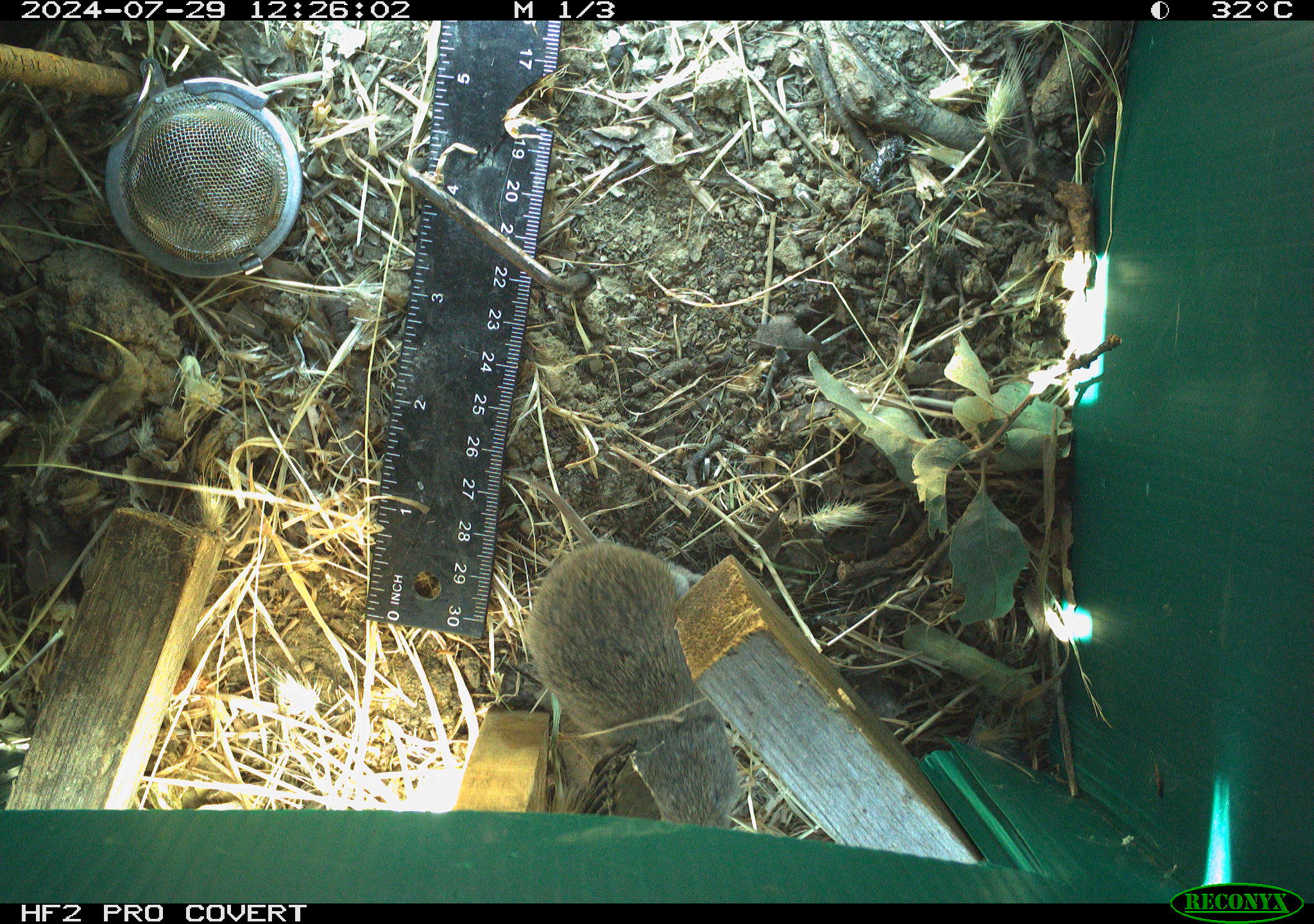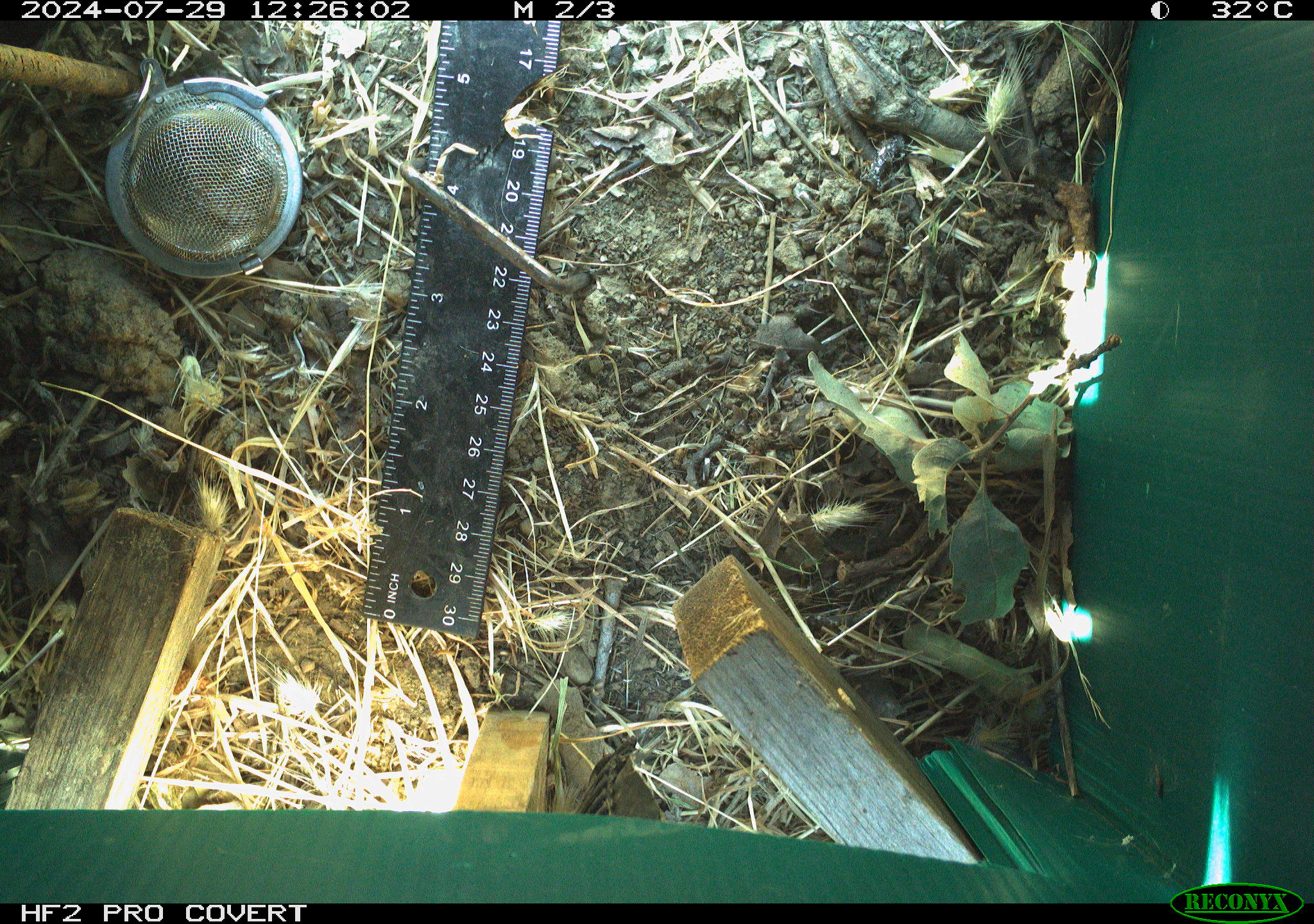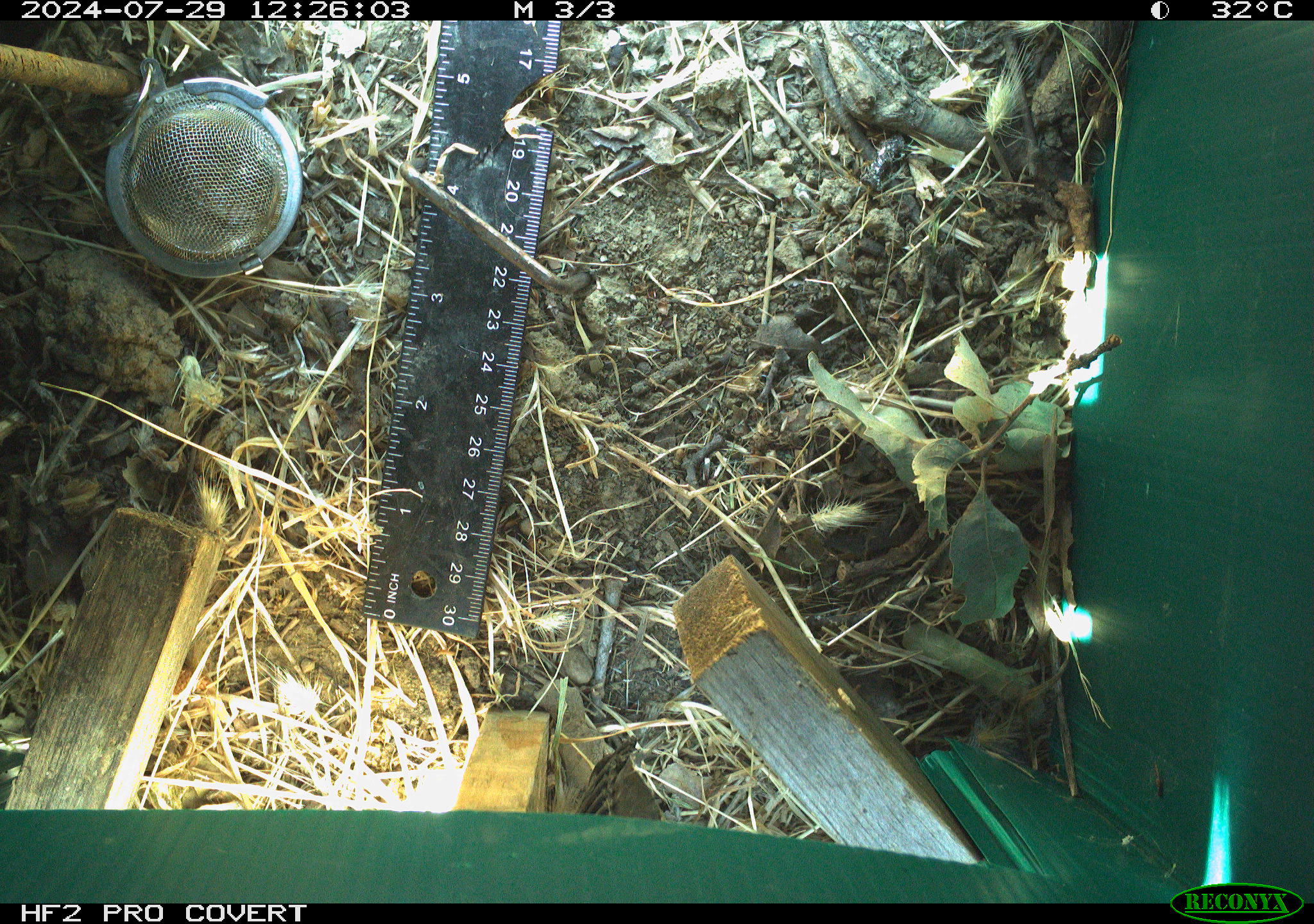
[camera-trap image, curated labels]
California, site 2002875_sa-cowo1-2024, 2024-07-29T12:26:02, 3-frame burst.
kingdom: Animalia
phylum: Chordata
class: Mammalia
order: Rodentia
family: Cricetidae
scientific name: Arvicolinae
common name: voles, lemmings, and muskrats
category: arvicolinae subfamily